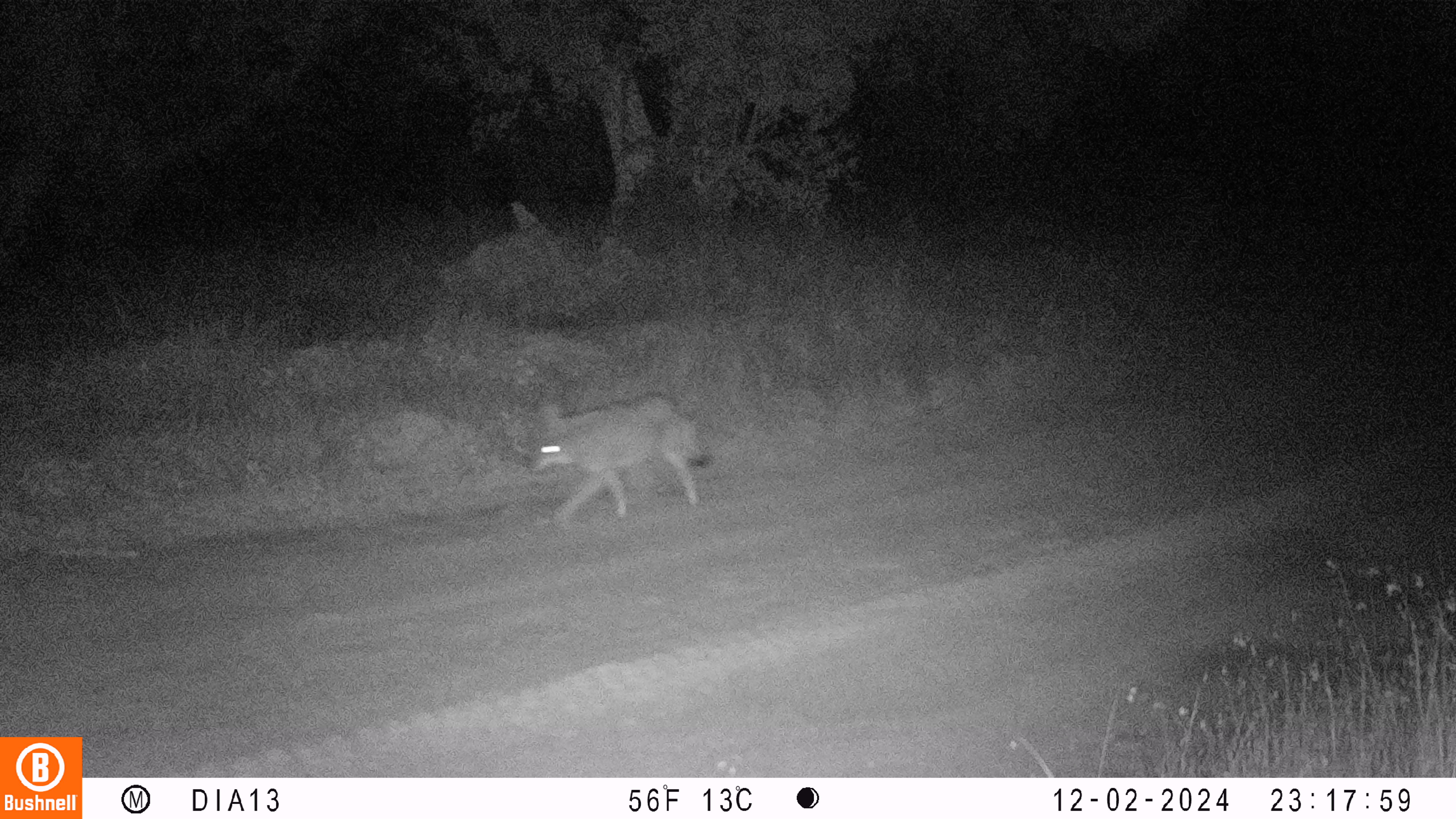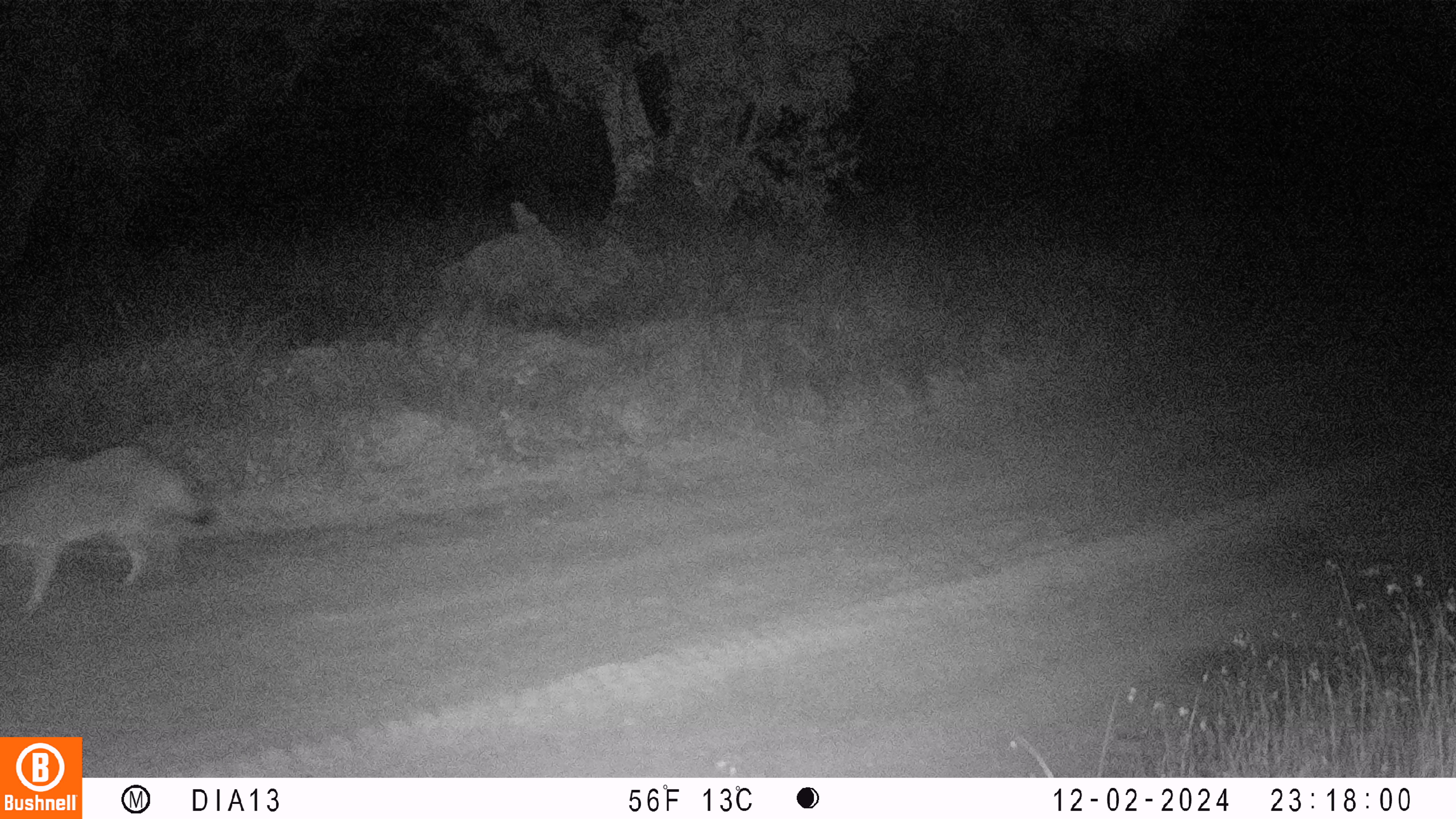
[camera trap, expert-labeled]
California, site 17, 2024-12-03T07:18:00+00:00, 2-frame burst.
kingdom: Animalia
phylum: Chordata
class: Mammalia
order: Carnivora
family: Canidae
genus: Canis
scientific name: Canis latrans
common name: coyote